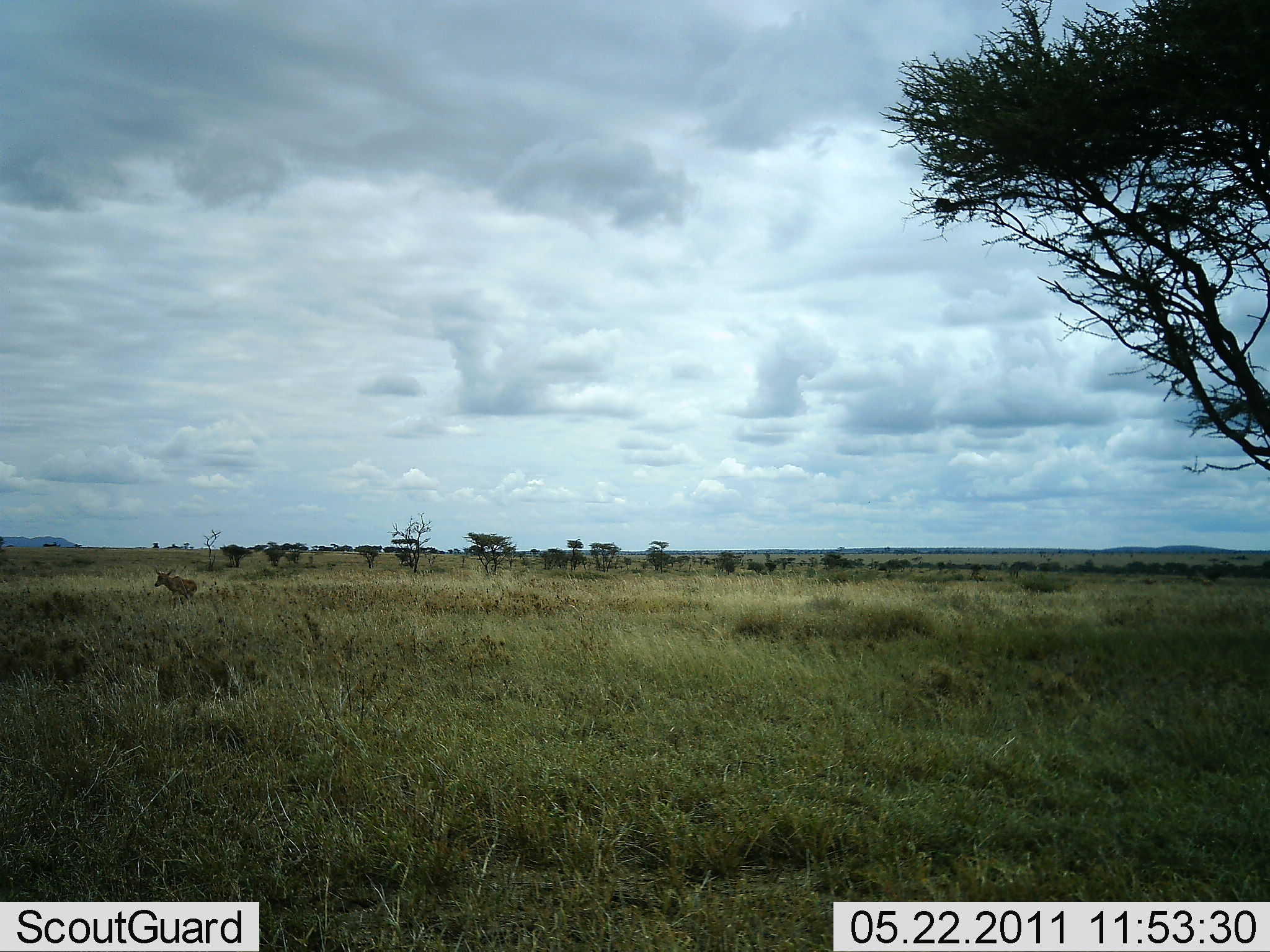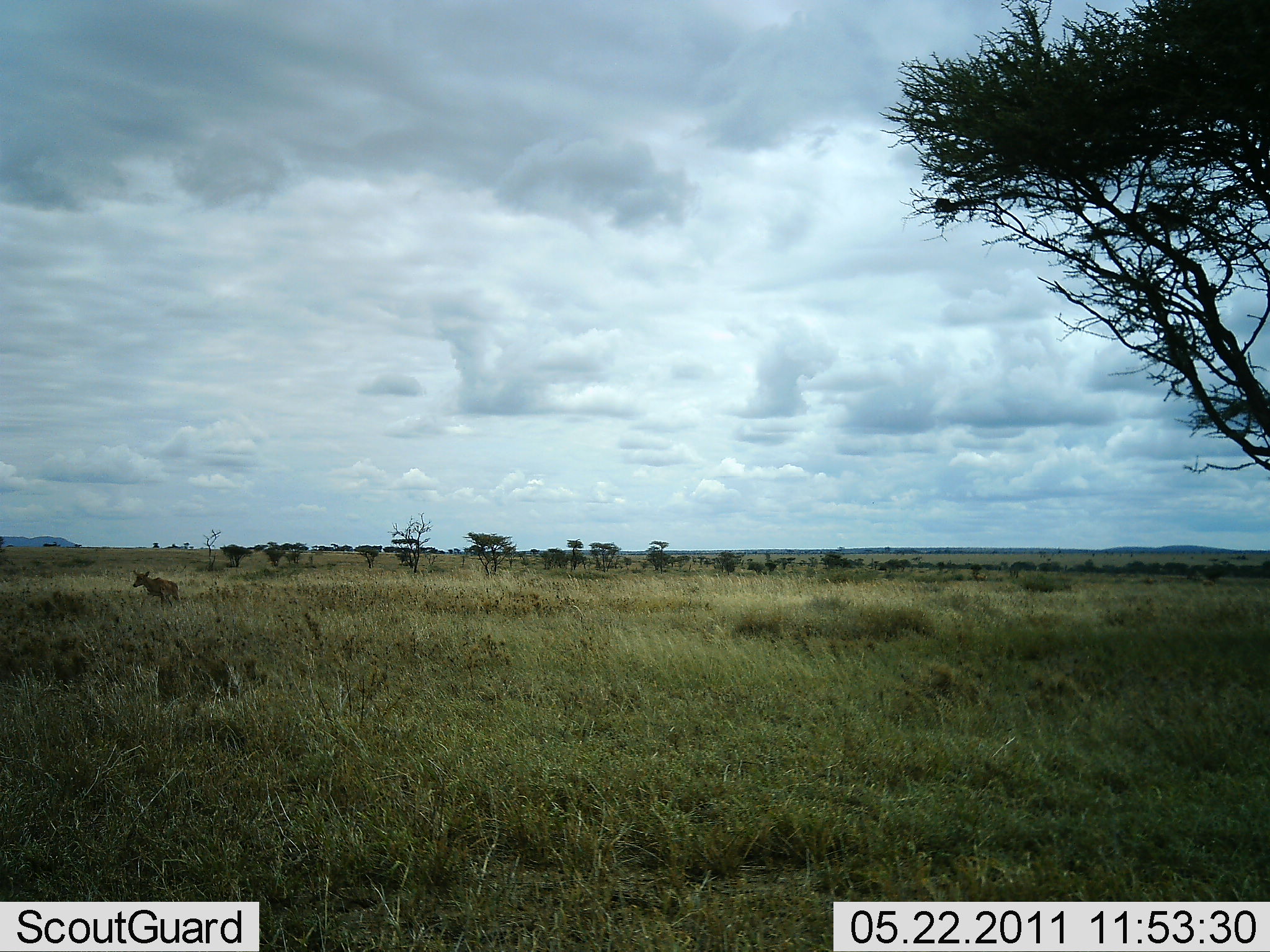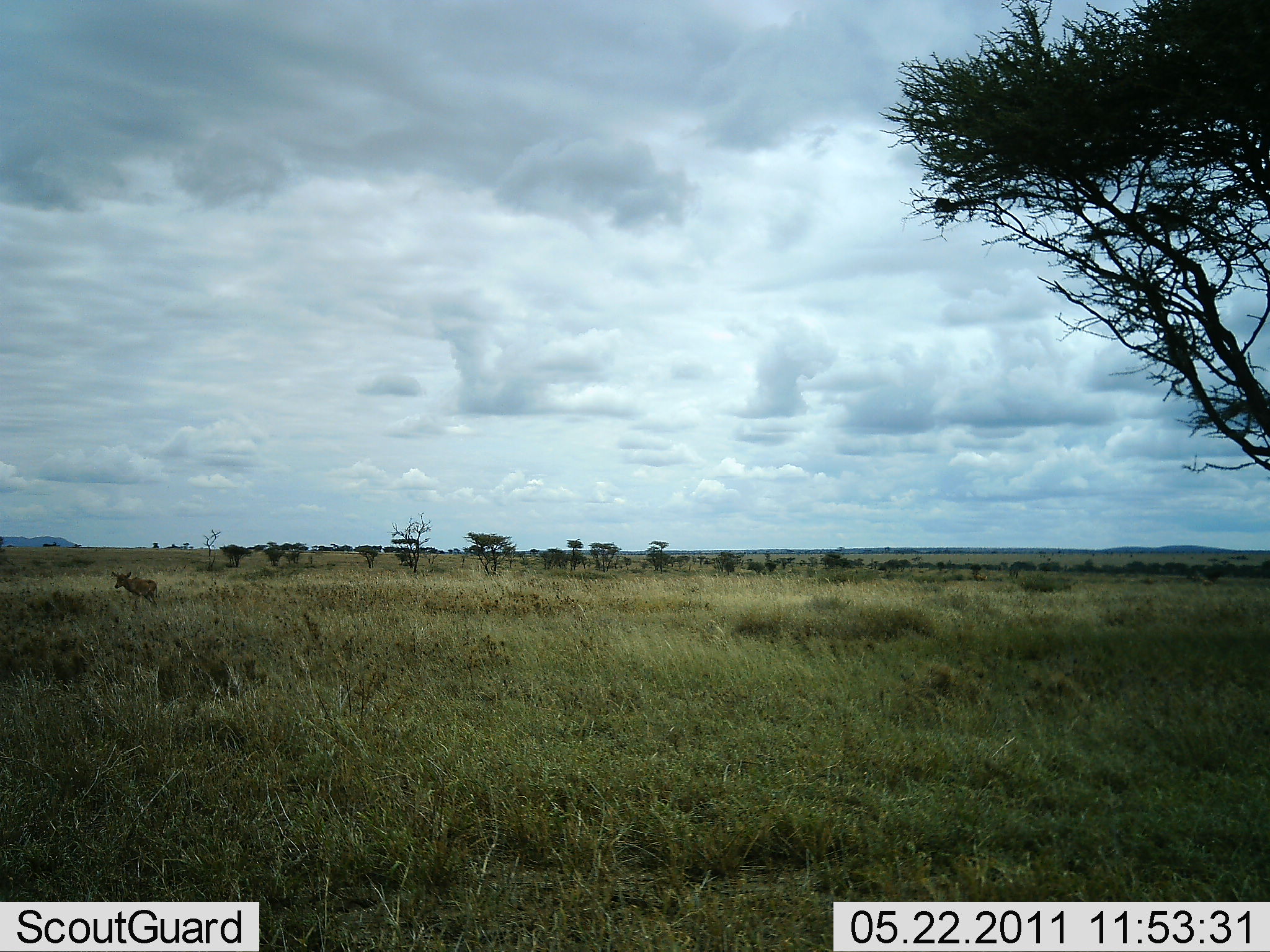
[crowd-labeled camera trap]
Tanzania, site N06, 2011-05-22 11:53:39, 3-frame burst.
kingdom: Animalia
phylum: Chordata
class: Mammalia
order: Artiodactyla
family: Bovidae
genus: Redunca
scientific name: Redunca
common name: reedbuck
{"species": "reedbuck (Redunca)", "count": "1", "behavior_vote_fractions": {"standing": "0%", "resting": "0%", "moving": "100%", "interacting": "0%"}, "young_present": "0%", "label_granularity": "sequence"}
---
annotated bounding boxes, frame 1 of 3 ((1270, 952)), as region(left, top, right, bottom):
animal: region(153, 567, 198, 610)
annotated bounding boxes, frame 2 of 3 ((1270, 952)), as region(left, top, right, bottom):
animal: region(132, 569, 181, 608)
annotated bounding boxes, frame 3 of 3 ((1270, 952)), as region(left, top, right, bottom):
animal: region(112, 570, 158, 608)